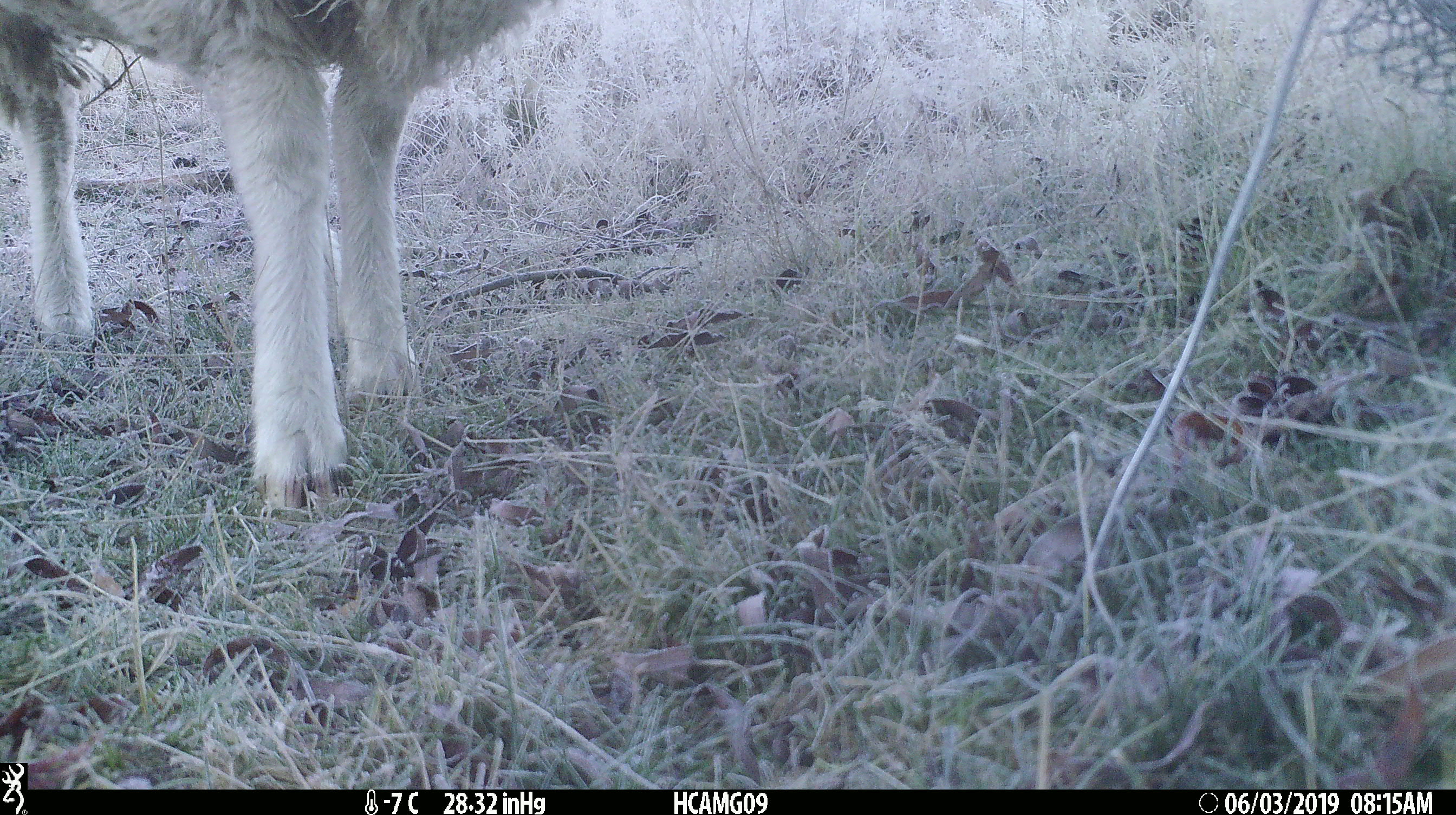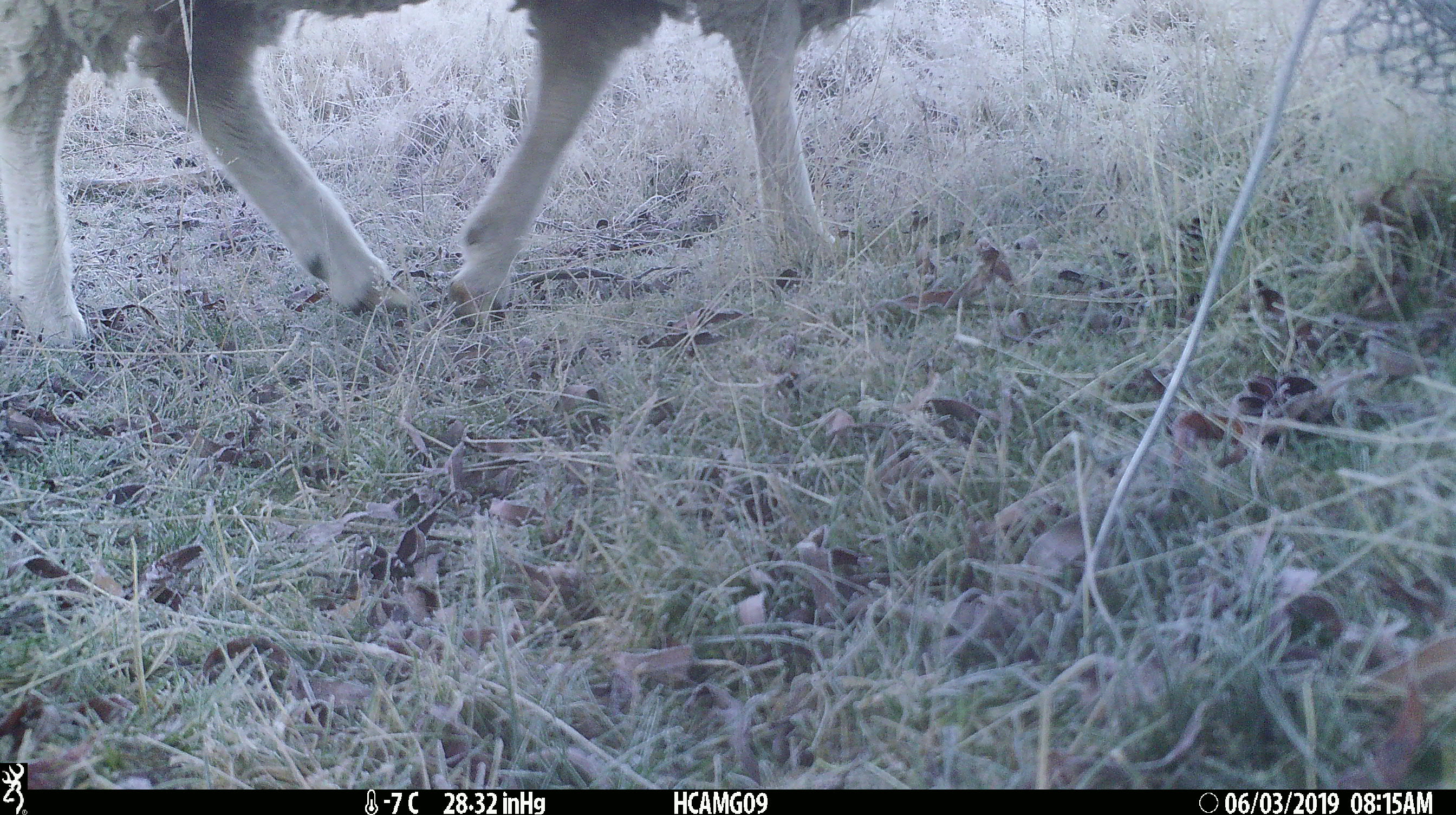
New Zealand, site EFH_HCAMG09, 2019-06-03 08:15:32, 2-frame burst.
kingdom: Animalia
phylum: Chordata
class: Mammalia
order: Artiodactyla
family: Bovidae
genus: Ovis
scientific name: Ovis aries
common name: domestic sheep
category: sheep